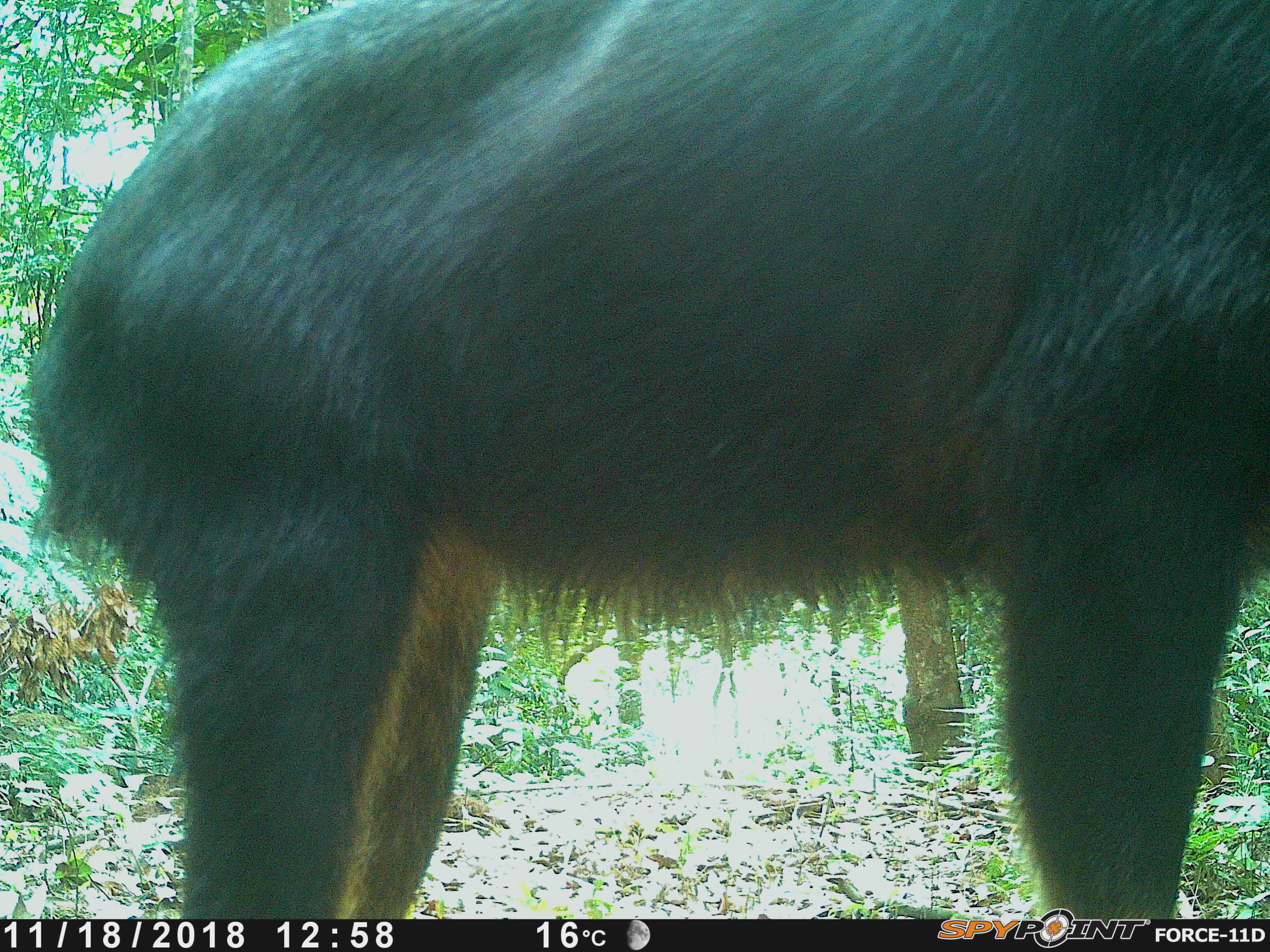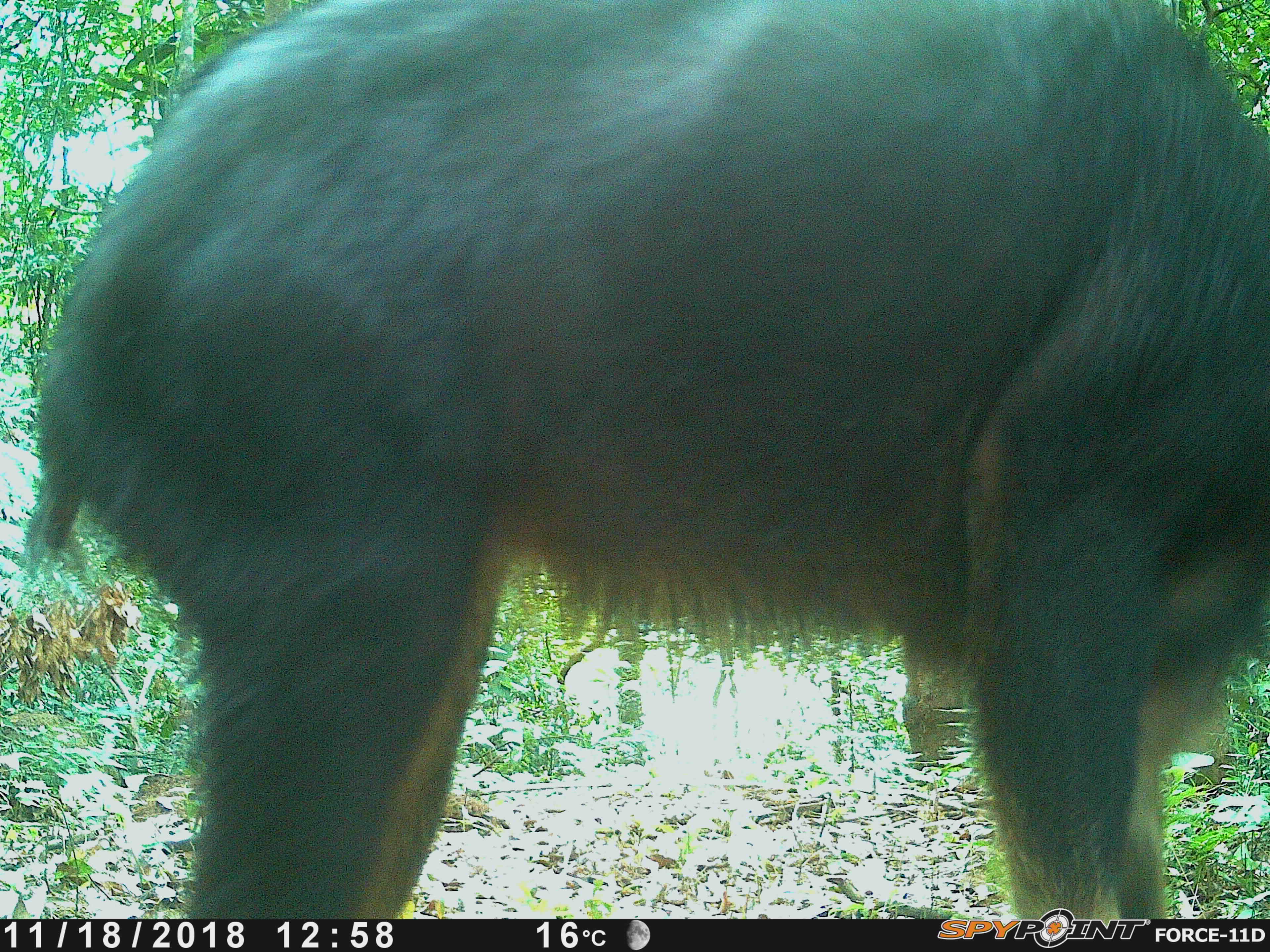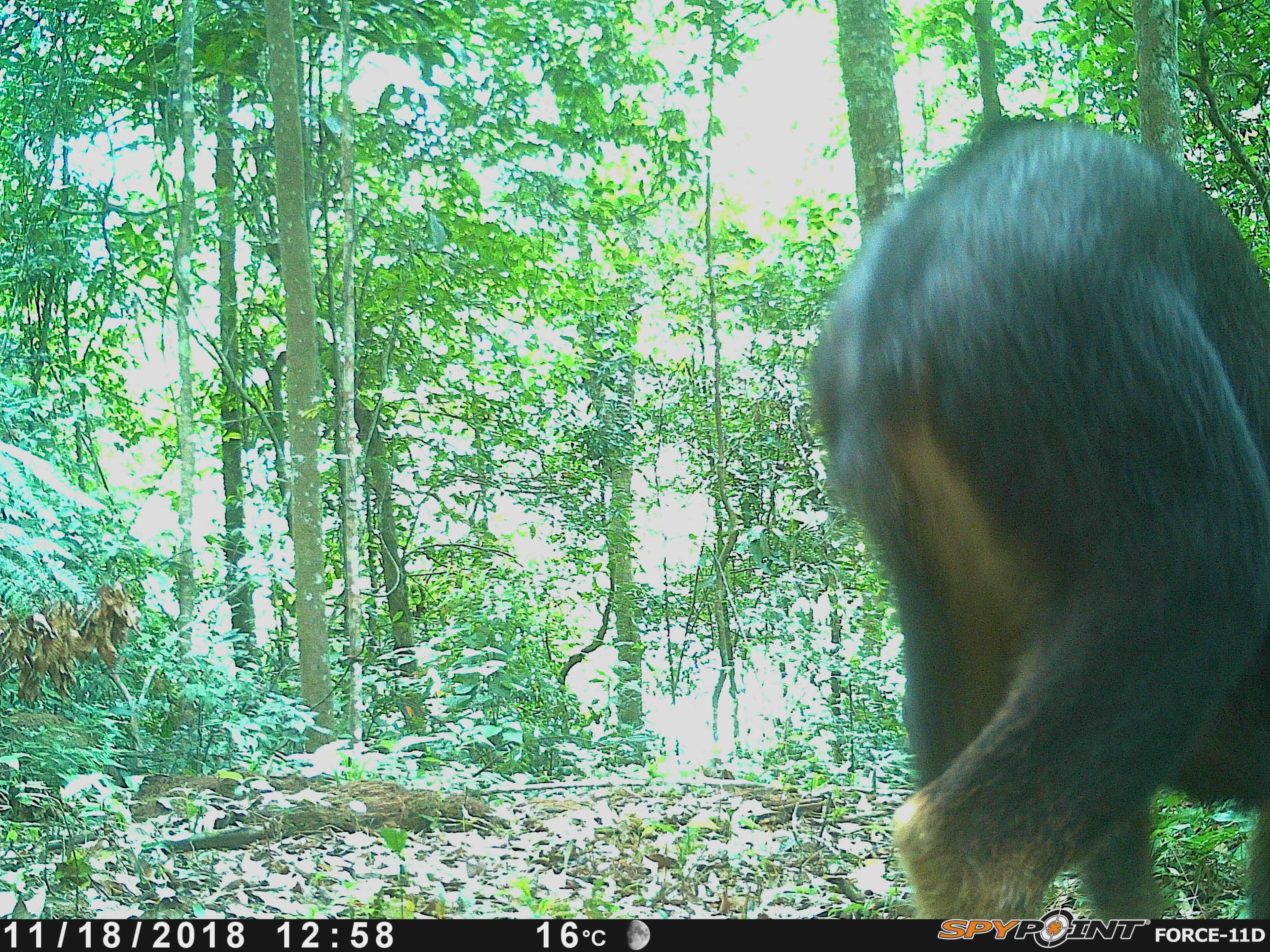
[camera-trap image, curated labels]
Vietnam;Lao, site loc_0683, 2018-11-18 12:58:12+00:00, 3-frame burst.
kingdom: Animalia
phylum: Chordata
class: Mammalia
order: Artiodactyla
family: Bovidae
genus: Capricornis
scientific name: Capricornis sumatraensis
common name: chinese serow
Chinese serow (Capricornis sumatraensis). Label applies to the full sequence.